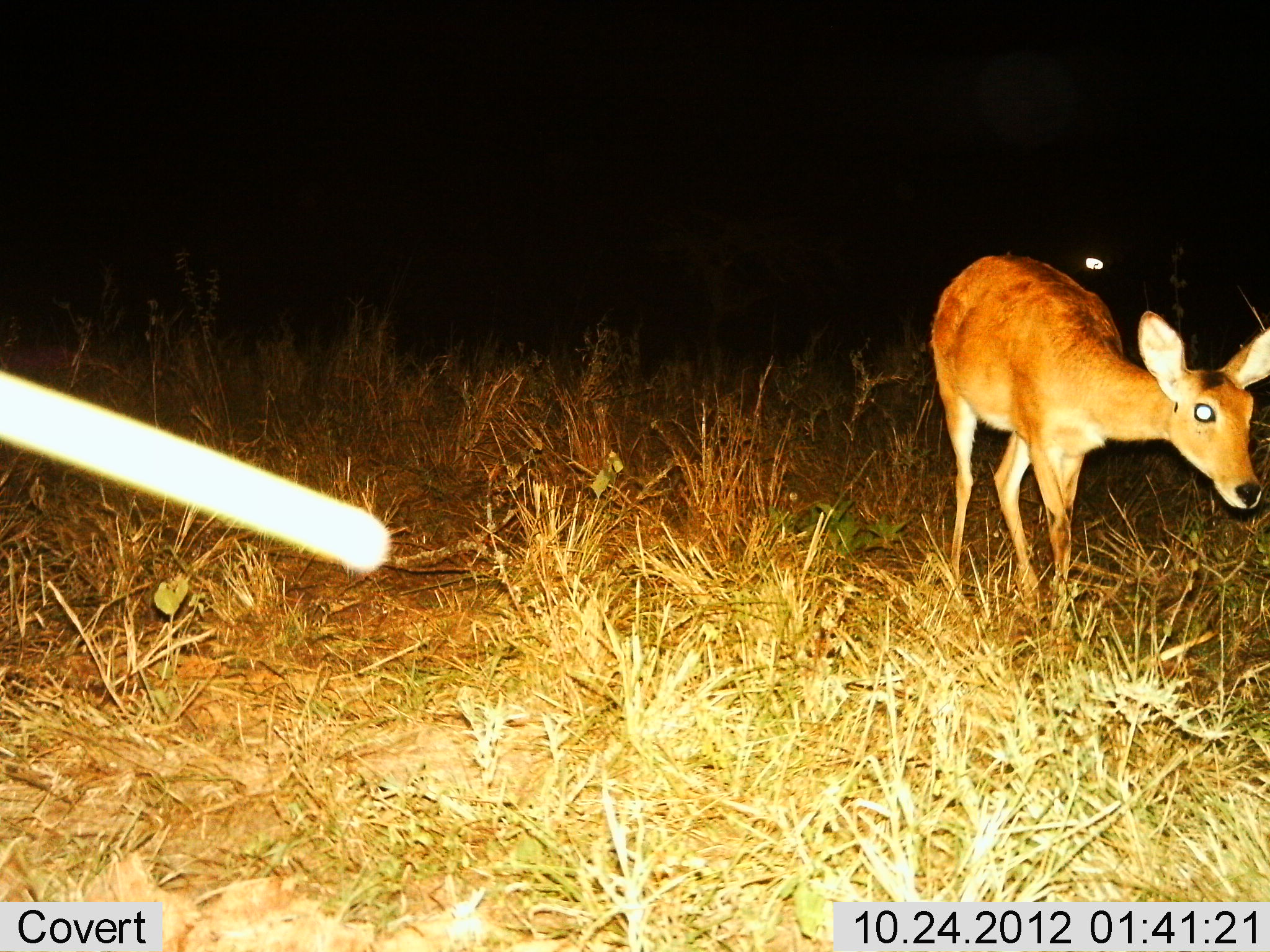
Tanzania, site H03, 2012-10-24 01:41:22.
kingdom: Animalia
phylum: Chordata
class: Mammalia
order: Artiodactyla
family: Bovidae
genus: Redunca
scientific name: Redunca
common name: reedbuck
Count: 1.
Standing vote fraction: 30%.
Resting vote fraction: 0%.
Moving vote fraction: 70%.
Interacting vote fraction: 0%.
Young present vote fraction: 0%.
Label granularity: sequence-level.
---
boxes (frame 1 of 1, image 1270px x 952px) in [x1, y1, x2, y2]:
animal: [922, 247, 1270, 617]